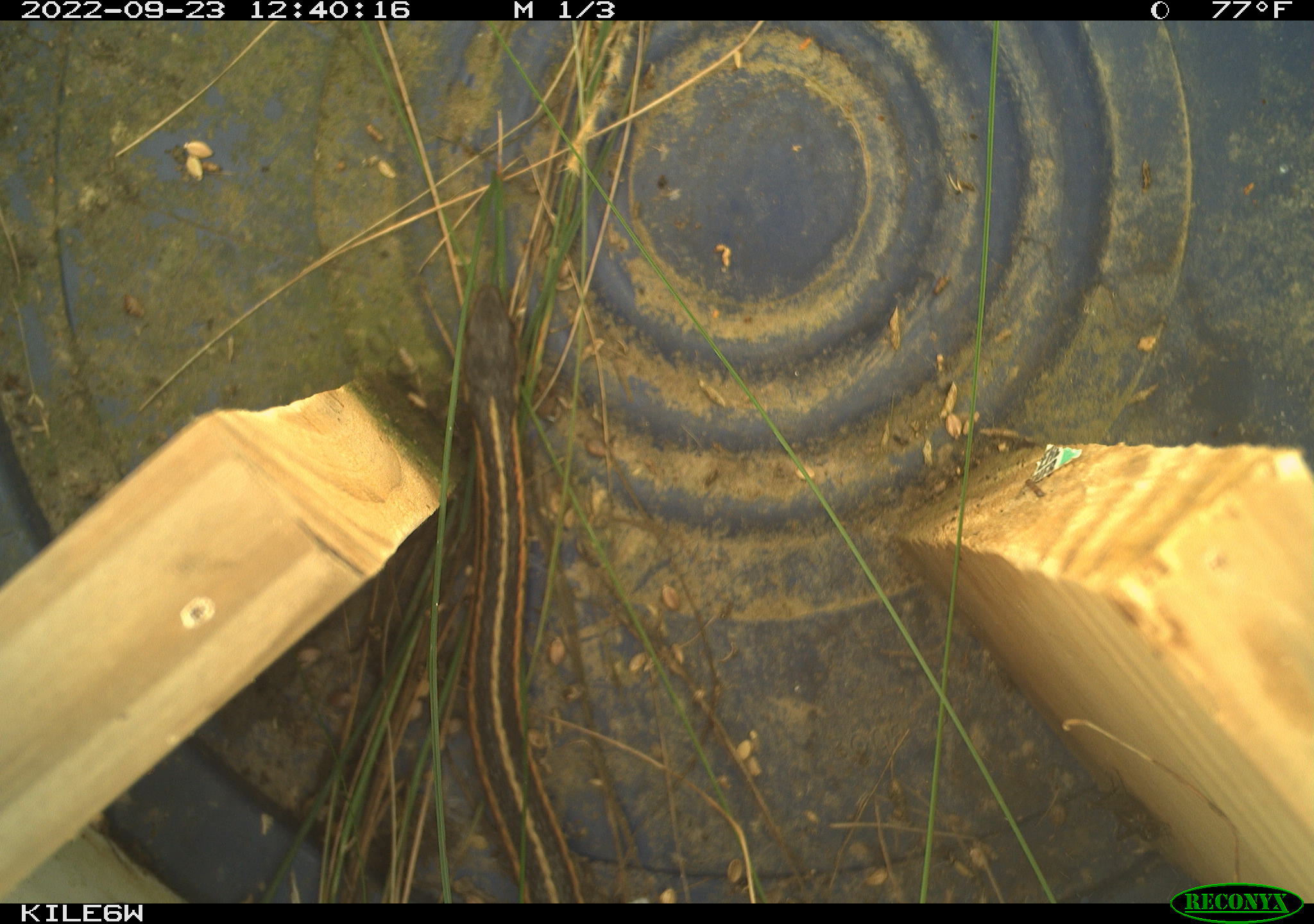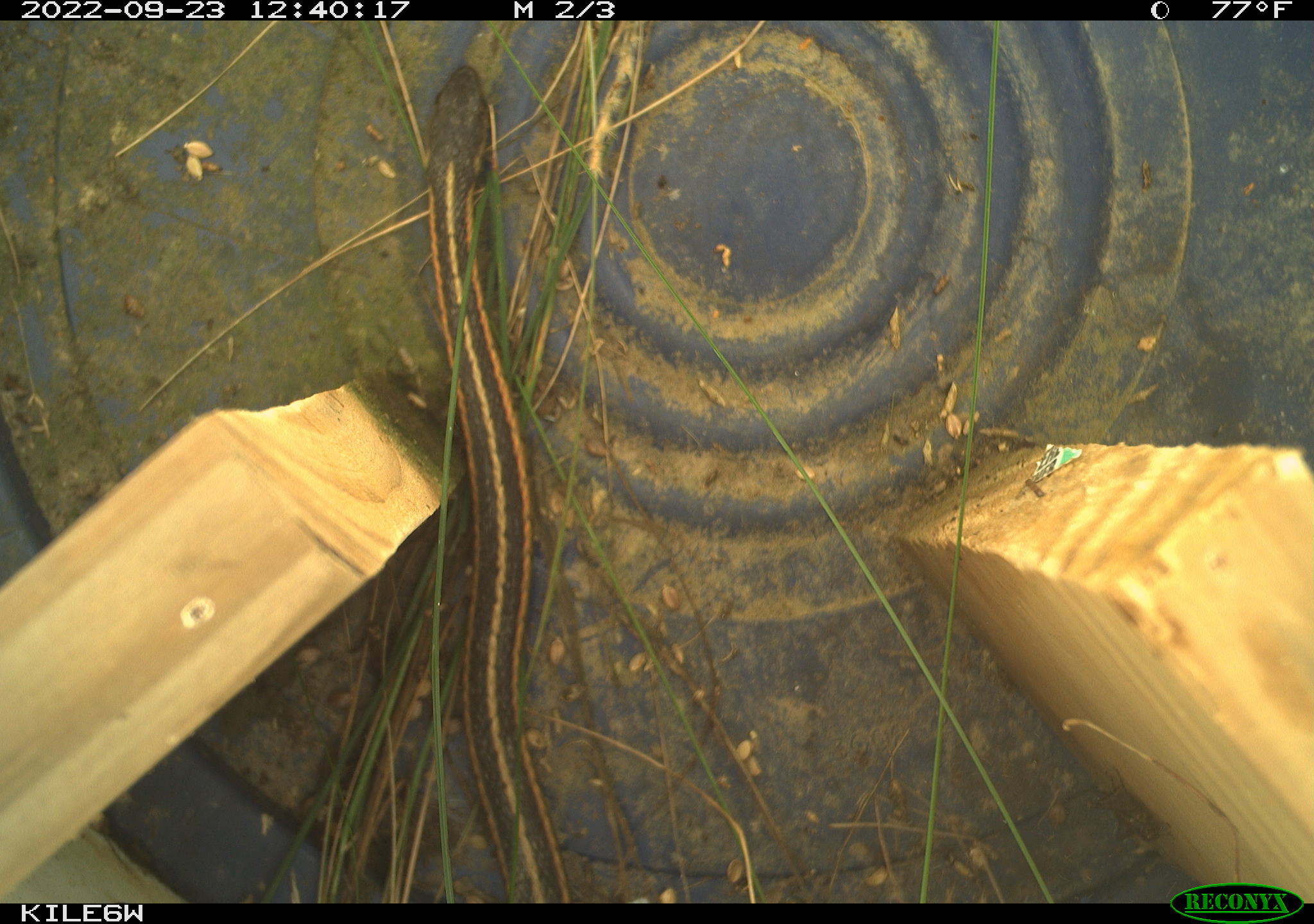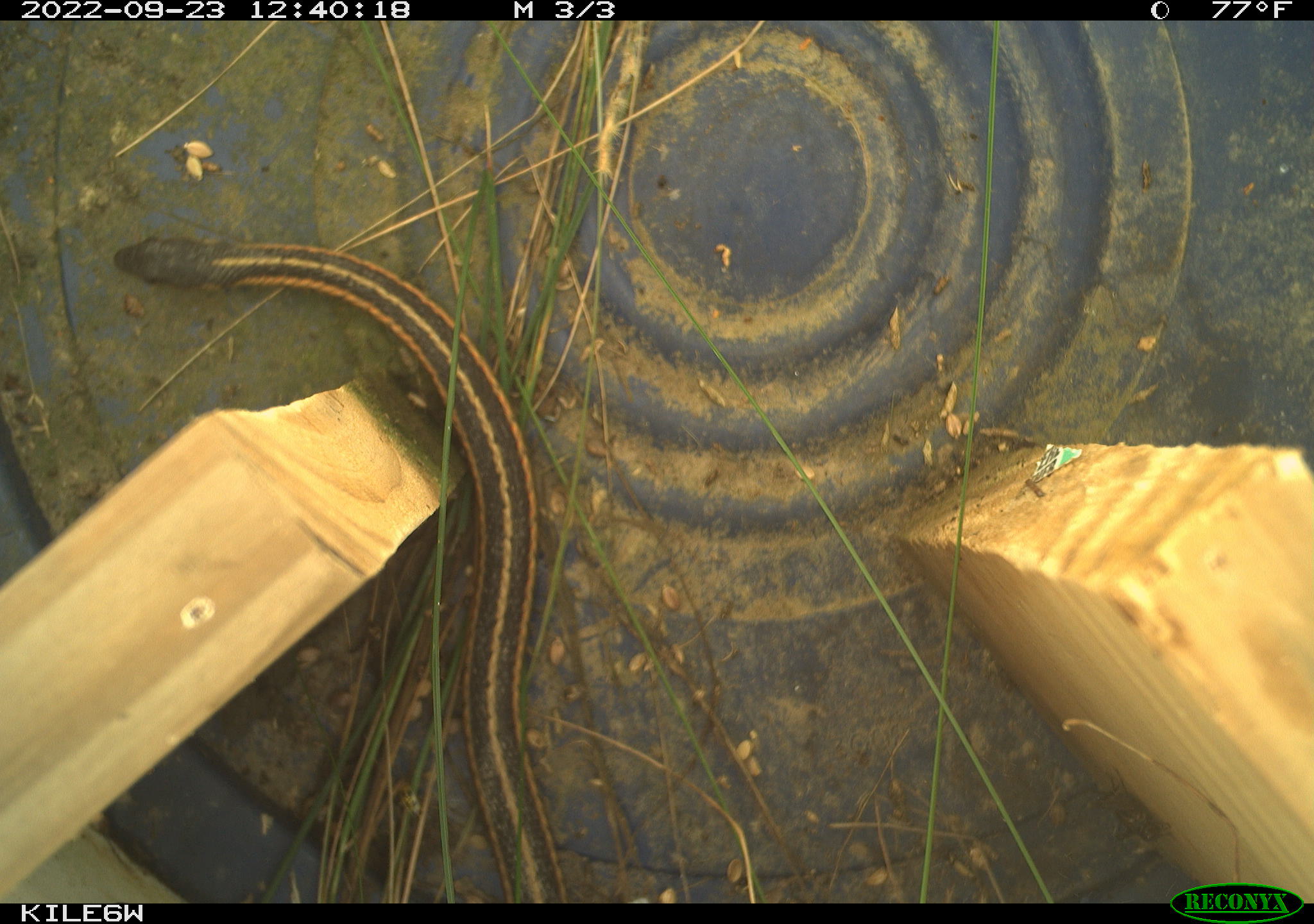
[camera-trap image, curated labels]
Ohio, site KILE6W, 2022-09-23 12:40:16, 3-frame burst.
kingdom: Animalia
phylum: Chordata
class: Reptilia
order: Squamata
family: Colubridae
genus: Thamnophis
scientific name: Thamnophis sirtalis sirtalis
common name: eastern gartersnake